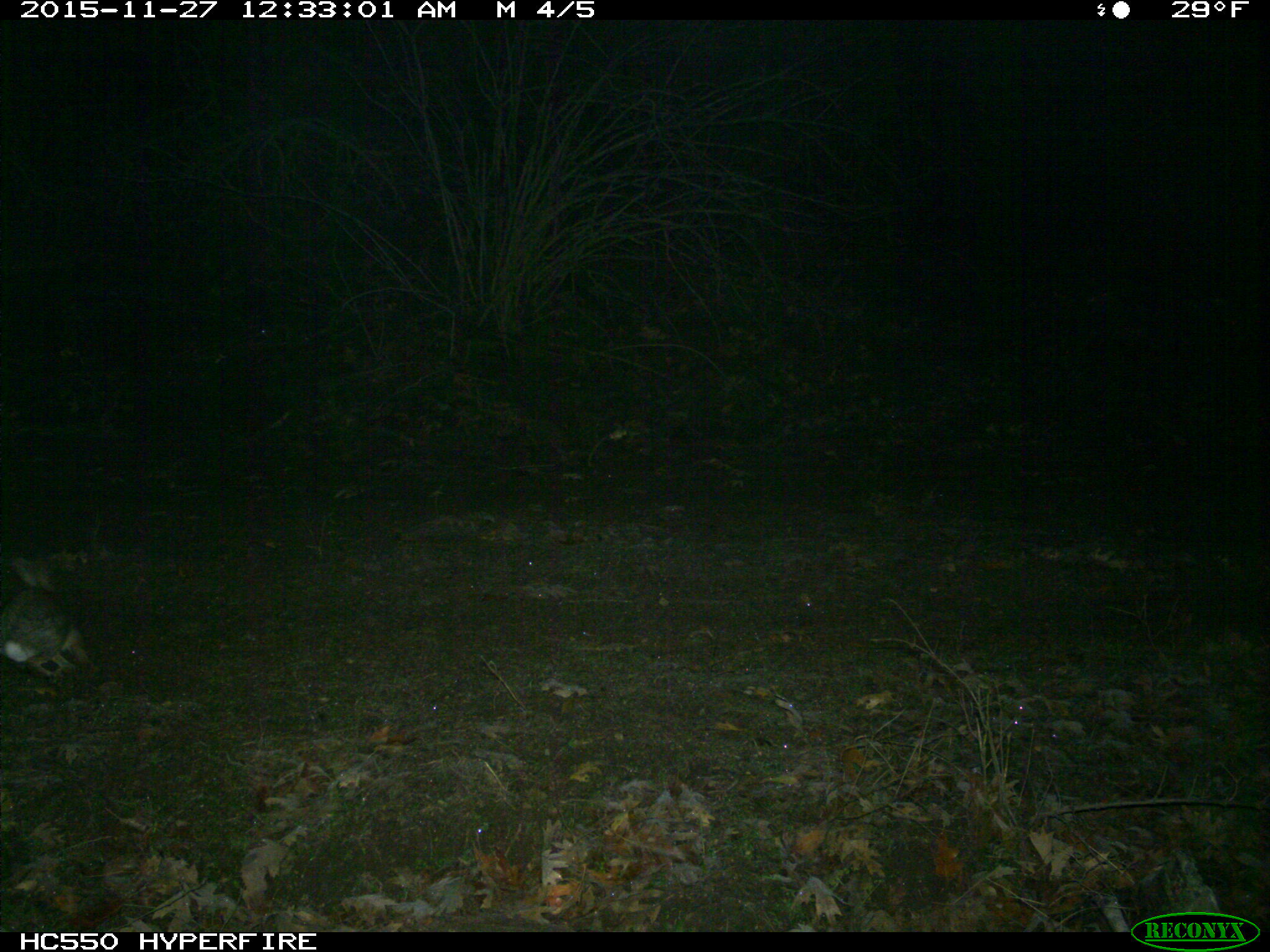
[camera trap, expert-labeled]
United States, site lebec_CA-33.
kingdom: Animalia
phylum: Chordata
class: Mammalia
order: Lagomorpha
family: Leporidae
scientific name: Leporidae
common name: rabbits and hares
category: unidentified rabbit